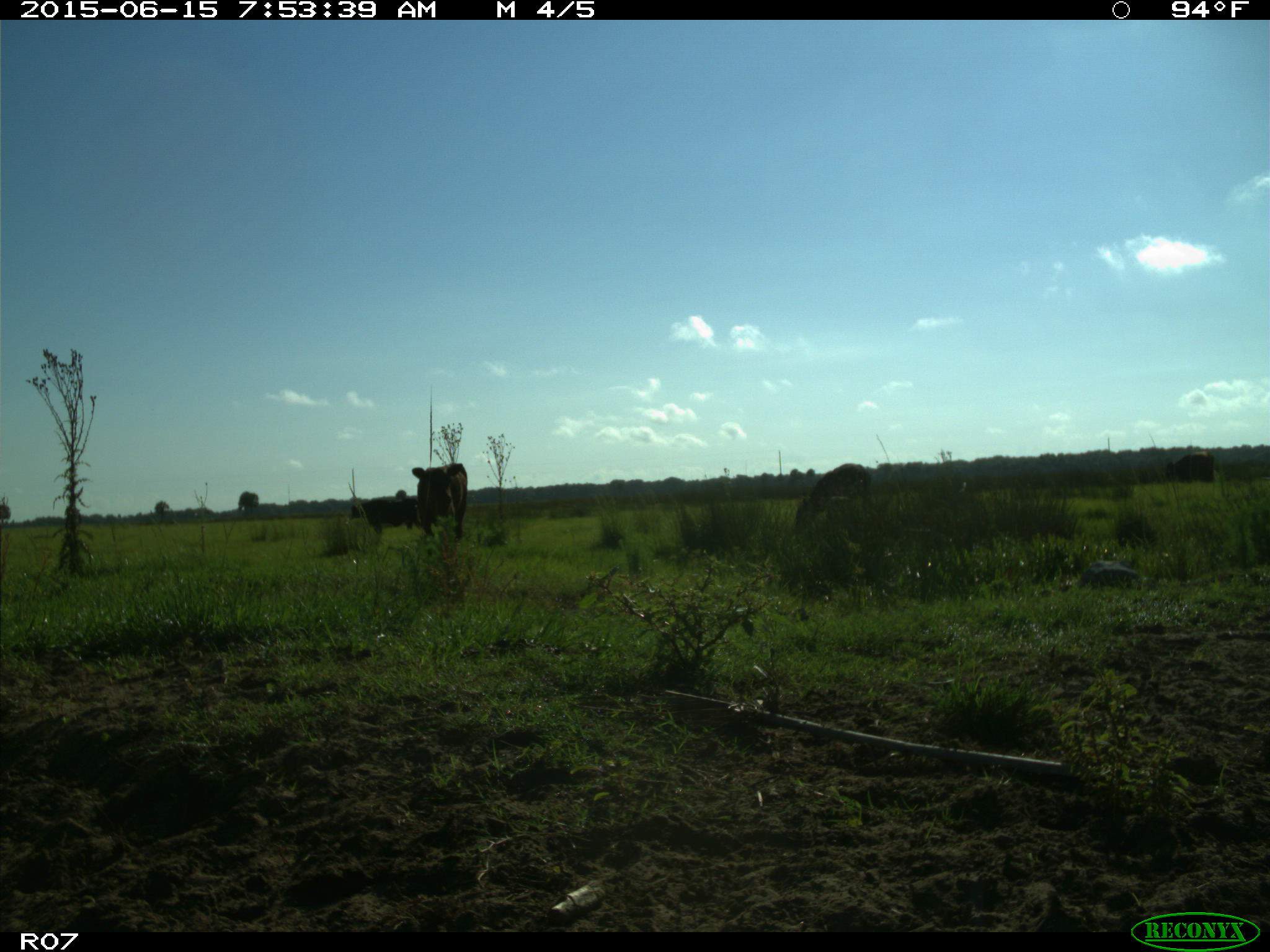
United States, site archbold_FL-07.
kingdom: Animalia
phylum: Chordata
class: Mammalia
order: Artiodactyla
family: Bovidae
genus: Bos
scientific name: Bos taurus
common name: domestic cow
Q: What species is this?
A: Bos taurus (domestic cow).